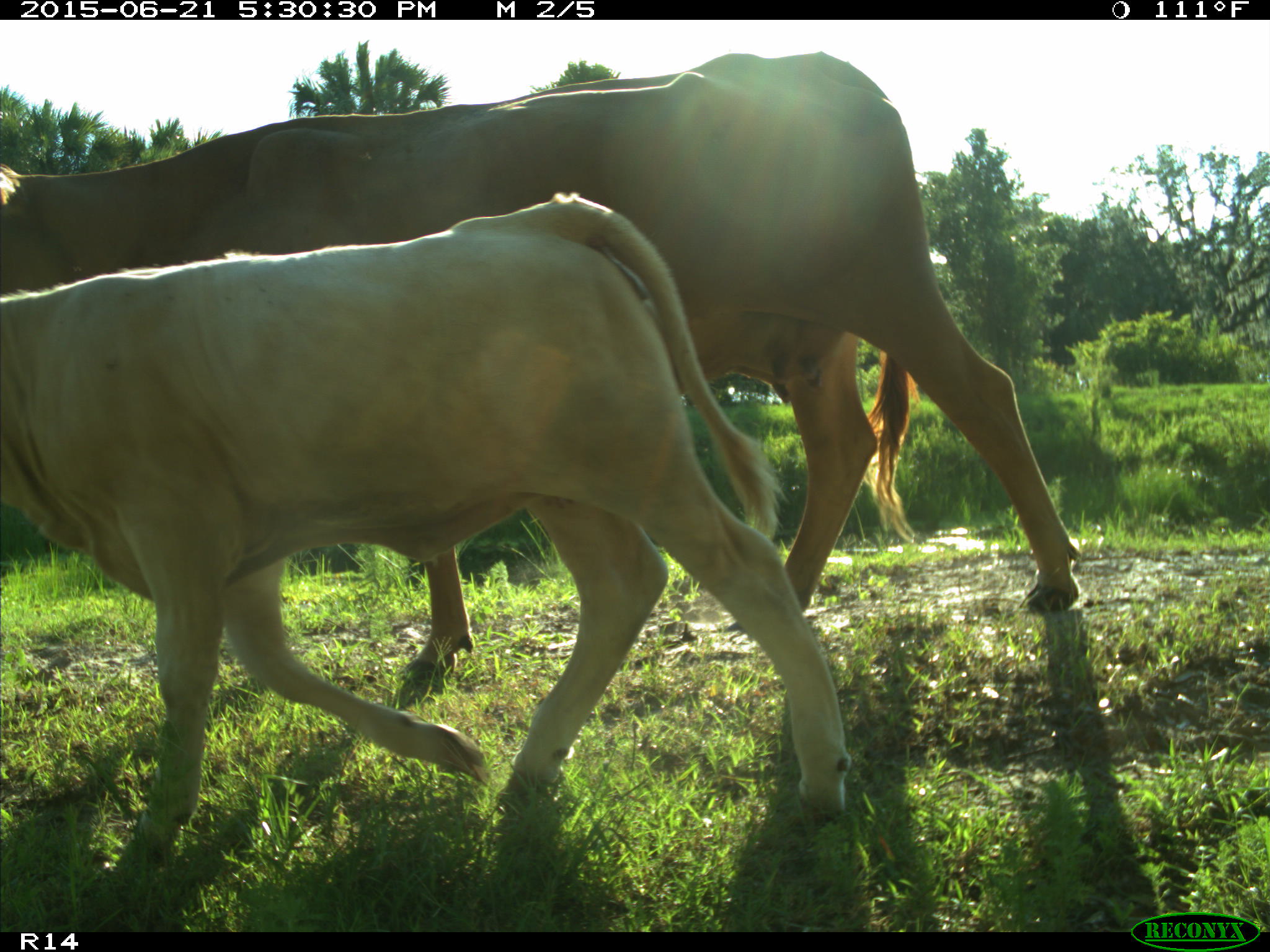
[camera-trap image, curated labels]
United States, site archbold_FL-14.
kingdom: Animalia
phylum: Chordata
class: Mammalia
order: Artiodactyla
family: Bovidae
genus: Bos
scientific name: Bos taurus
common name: domestic cow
Bos taurus (domestic cow).